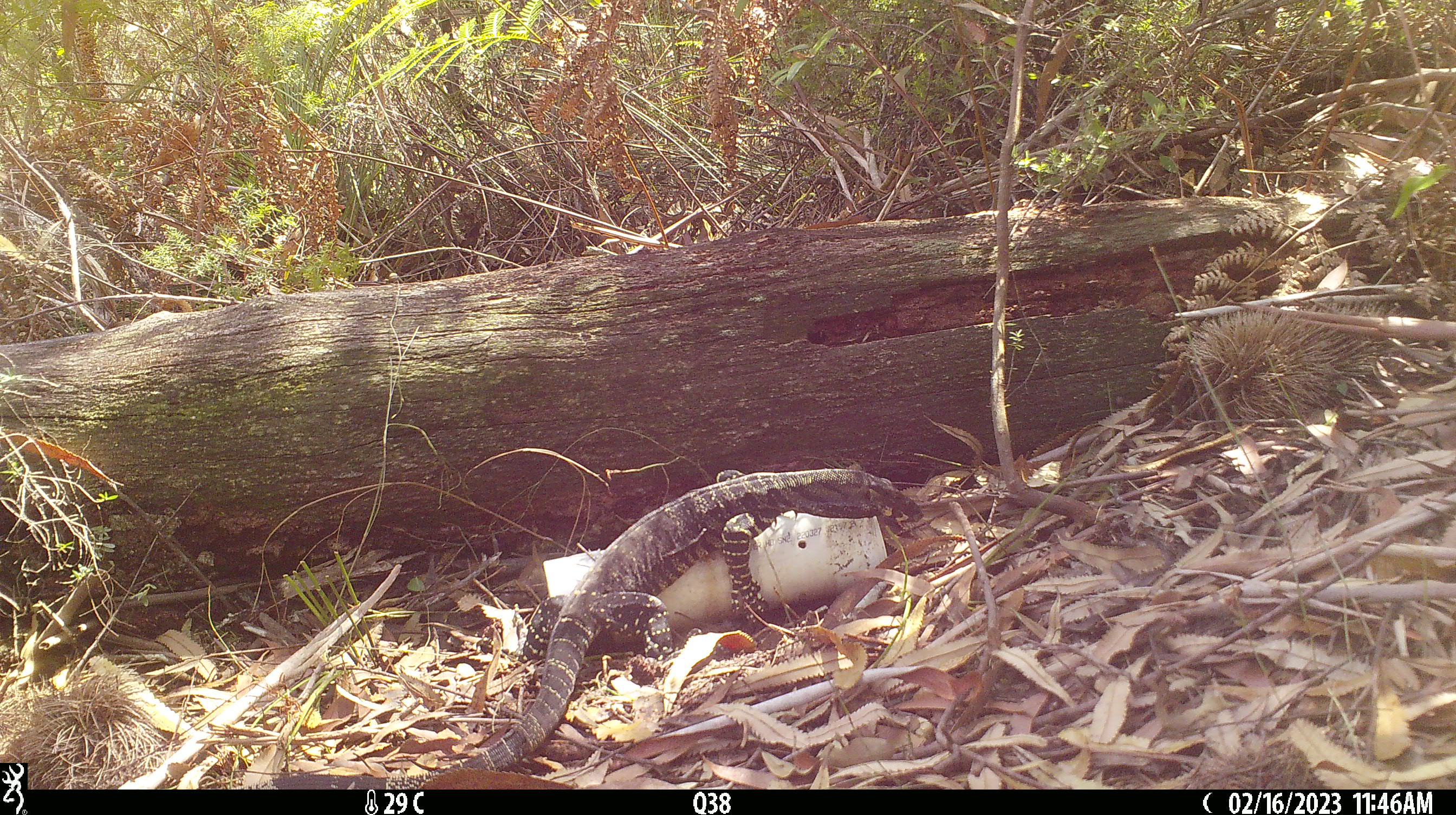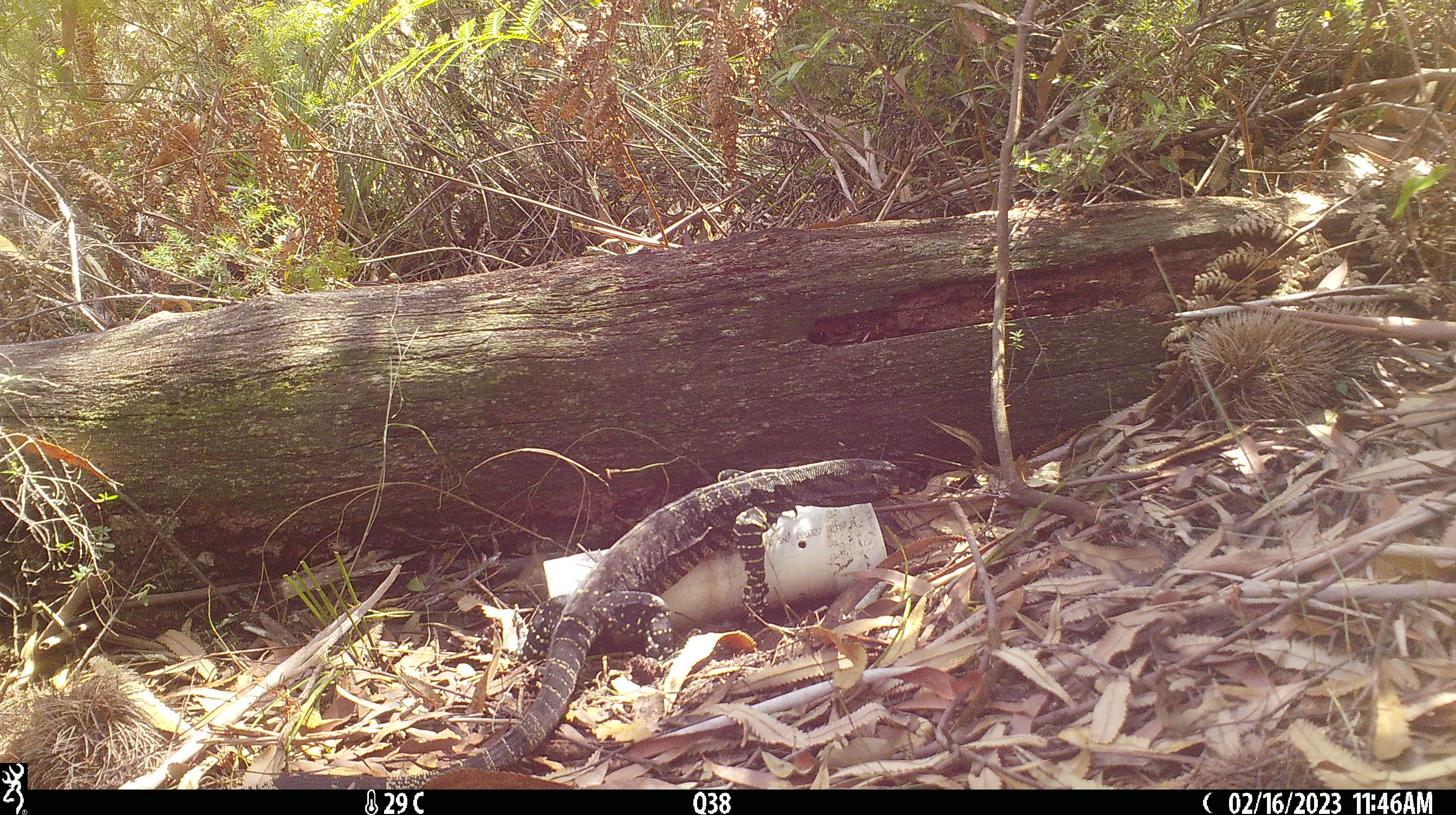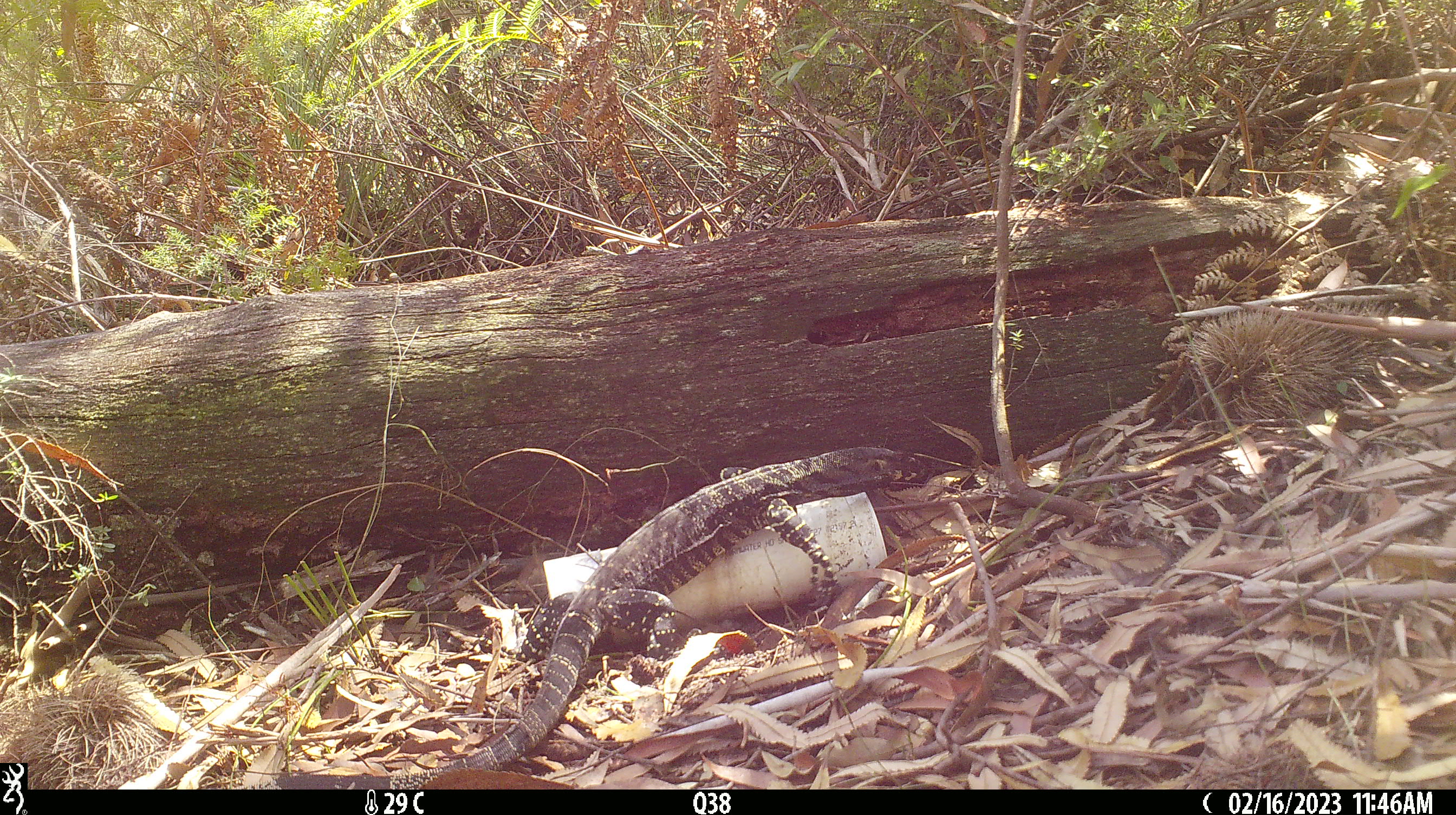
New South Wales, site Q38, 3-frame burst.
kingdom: Animalia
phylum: Chordata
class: Reptilia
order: Squamata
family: Varanidae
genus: Varanus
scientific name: Varanus varius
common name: lace monitor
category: goanna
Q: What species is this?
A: Goanna (lace monitor) (Varanus varius).